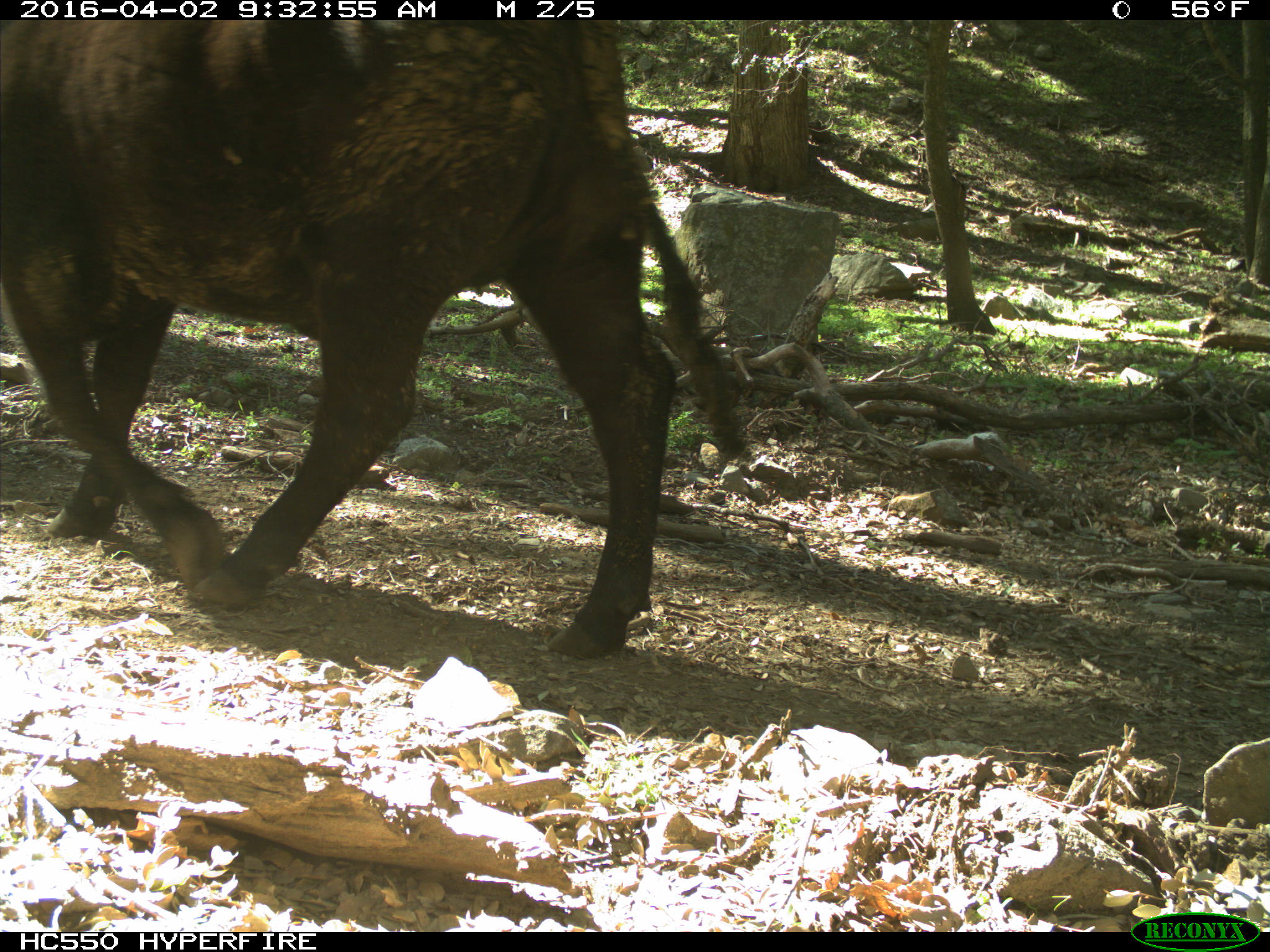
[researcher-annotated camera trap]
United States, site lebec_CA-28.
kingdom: Animalia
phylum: Chordata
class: Mammalia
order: Artiodactyla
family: Bovidae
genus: Bos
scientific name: Bos taurus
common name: domestic cow